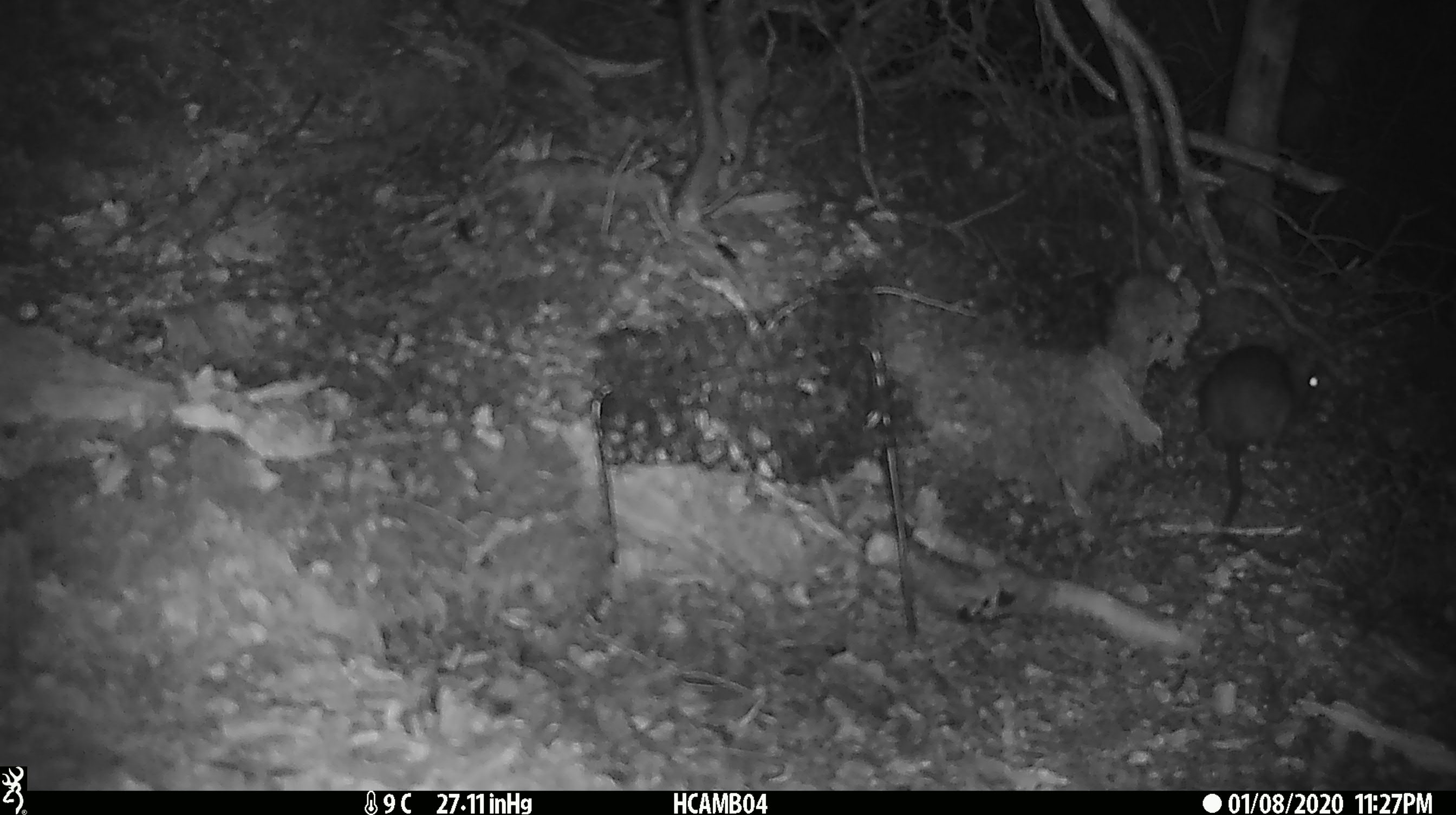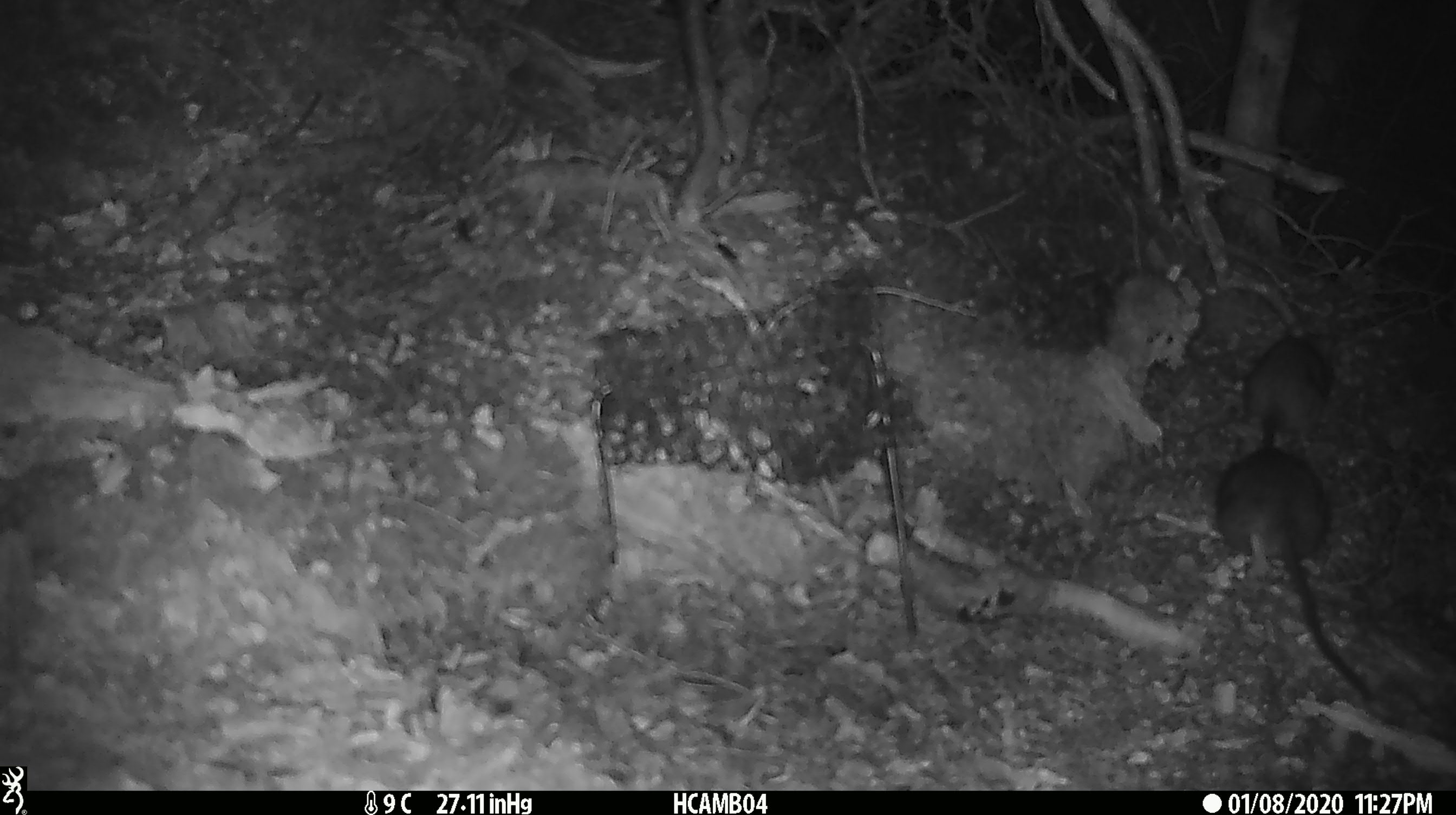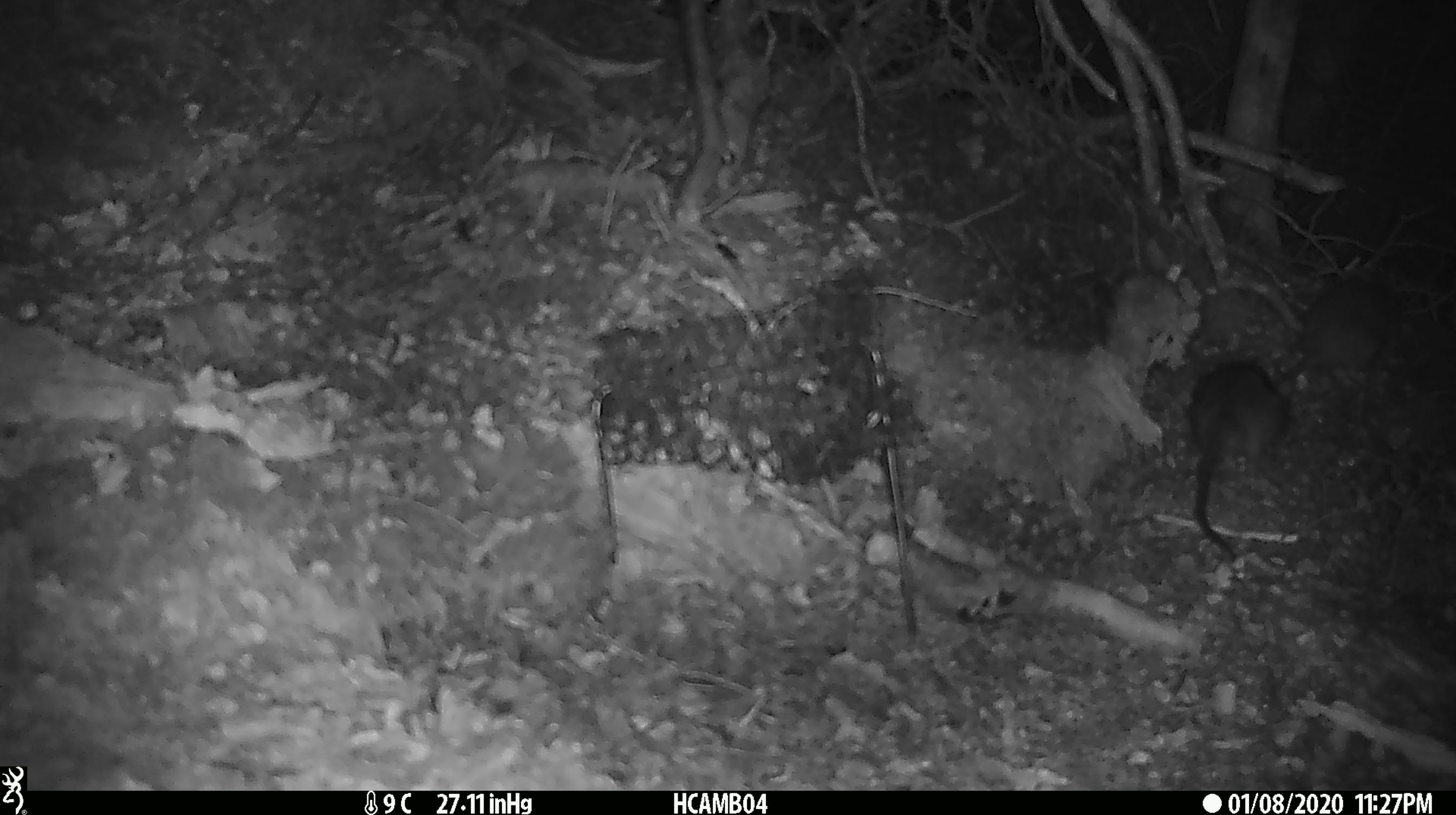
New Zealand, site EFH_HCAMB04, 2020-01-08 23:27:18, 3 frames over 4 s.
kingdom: Animalia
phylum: Chordata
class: Mammalia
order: Rodentia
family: Muridae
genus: Rattus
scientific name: Rattus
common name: rat